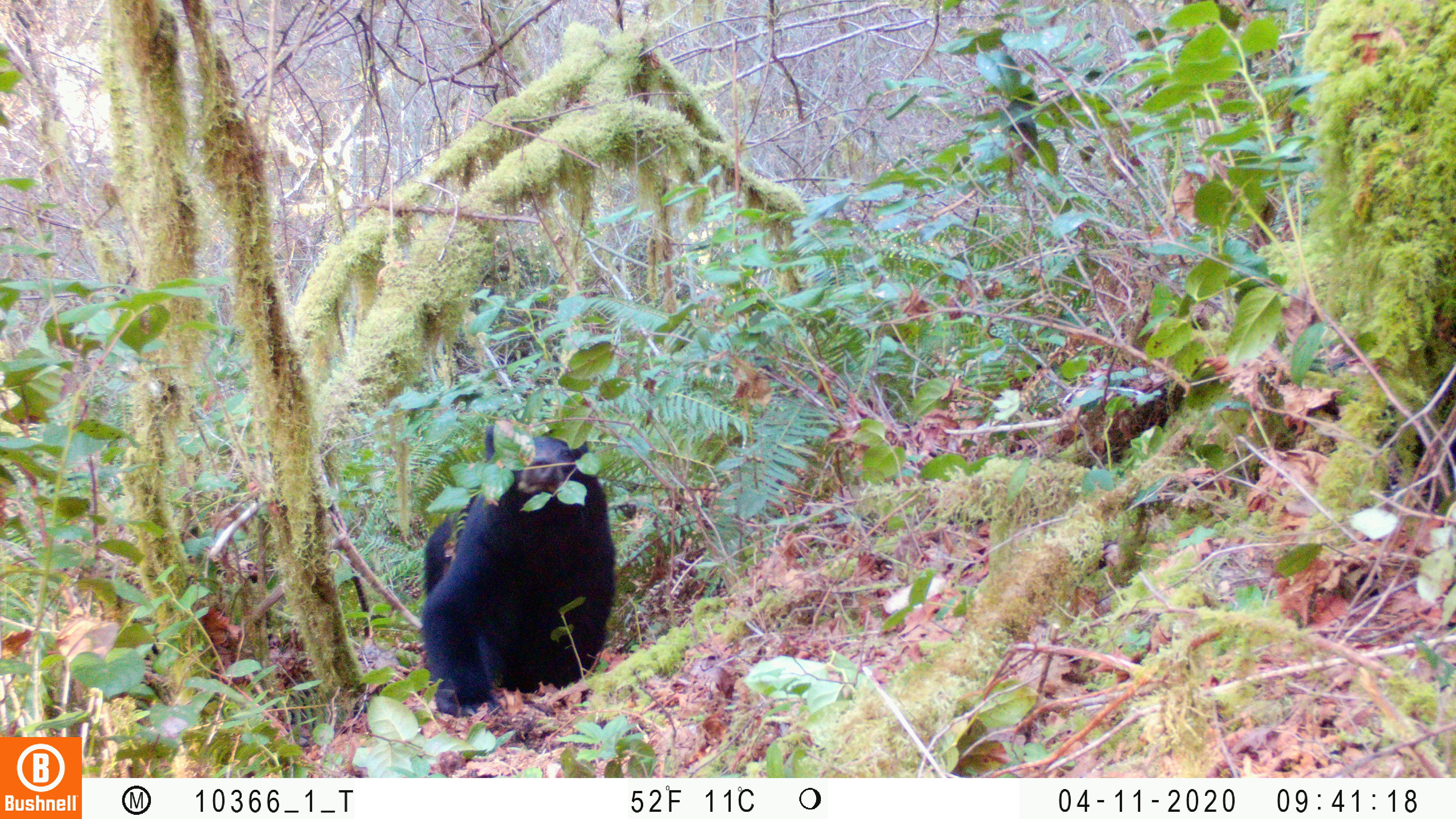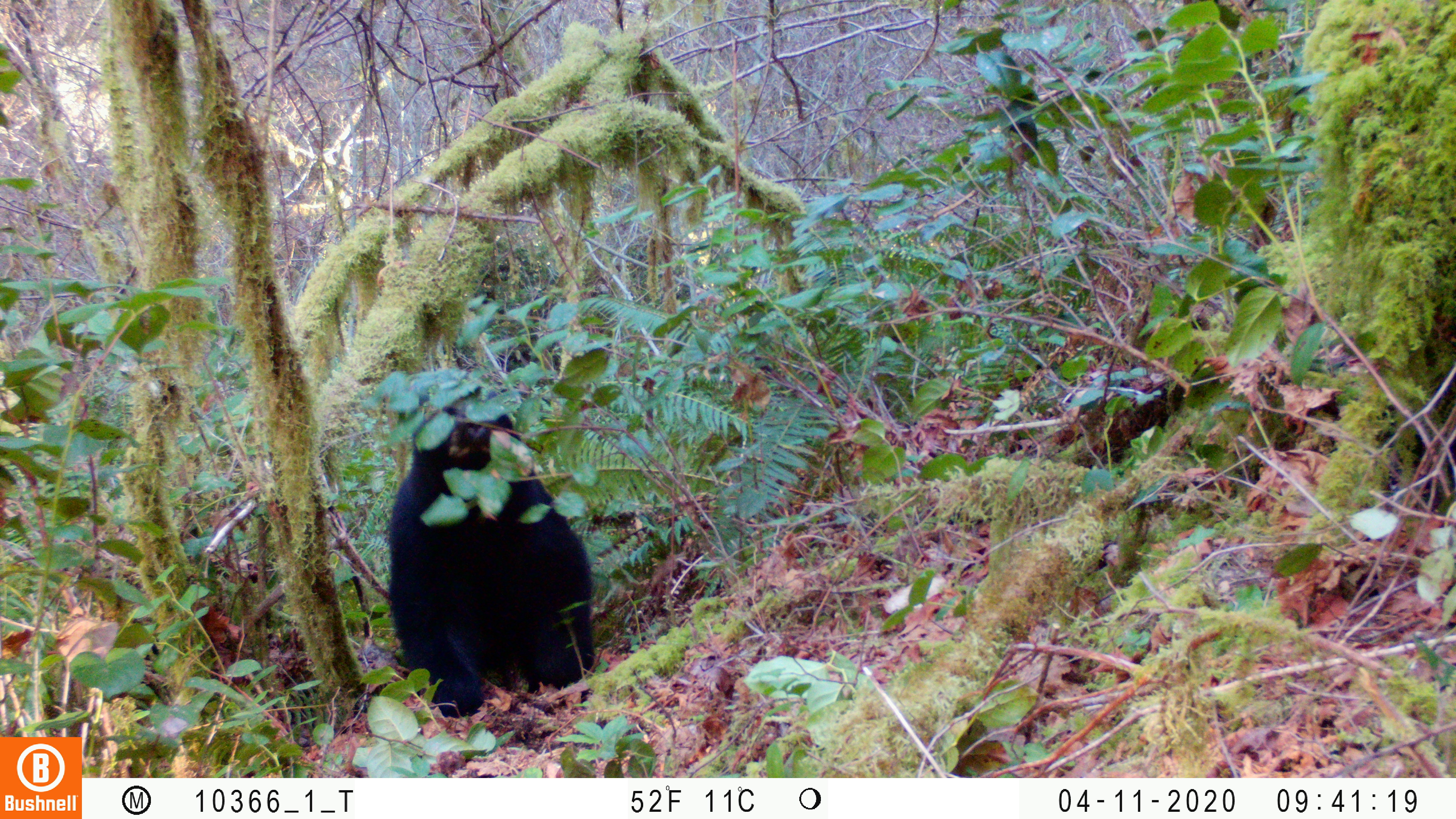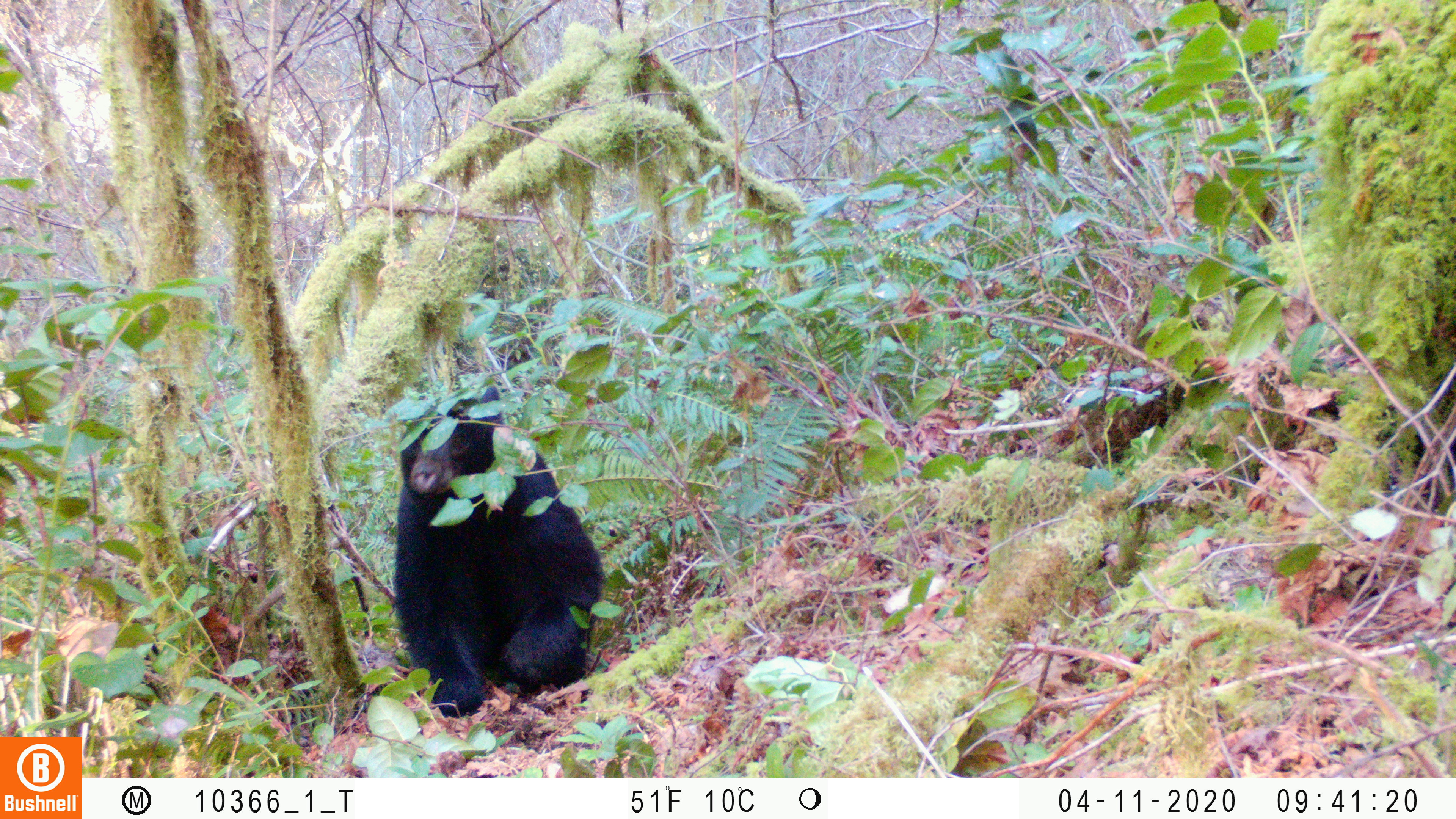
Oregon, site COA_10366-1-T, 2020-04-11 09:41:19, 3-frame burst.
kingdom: Animalia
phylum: Chordata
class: Mammalia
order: Carnivora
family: Ursidae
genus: Ursus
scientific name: Ursus americanus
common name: american black bear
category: black bear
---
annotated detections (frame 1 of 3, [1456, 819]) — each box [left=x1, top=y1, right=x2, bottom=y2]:
black bear: [left=407, top=421, right=626, bottom=717]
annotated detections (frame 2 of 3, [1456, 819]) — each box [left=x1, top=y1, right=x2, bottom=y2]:
black bear: [left=379, top=405, right=603, bottom=722]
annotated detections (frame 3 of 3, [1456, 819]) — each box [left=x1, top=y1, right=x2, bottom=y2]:
black bear: [left=384, top=391, right=609, bottom=725]